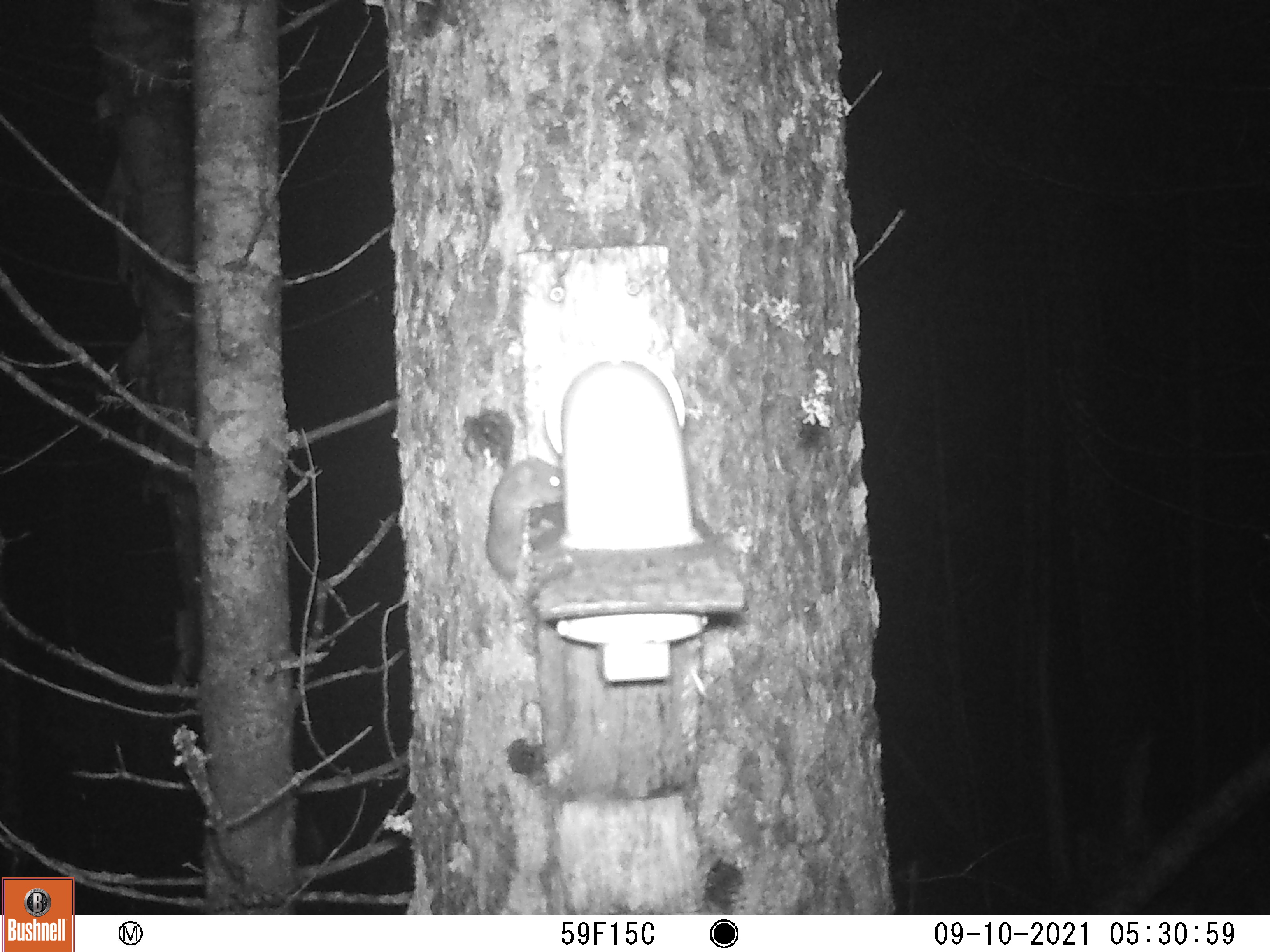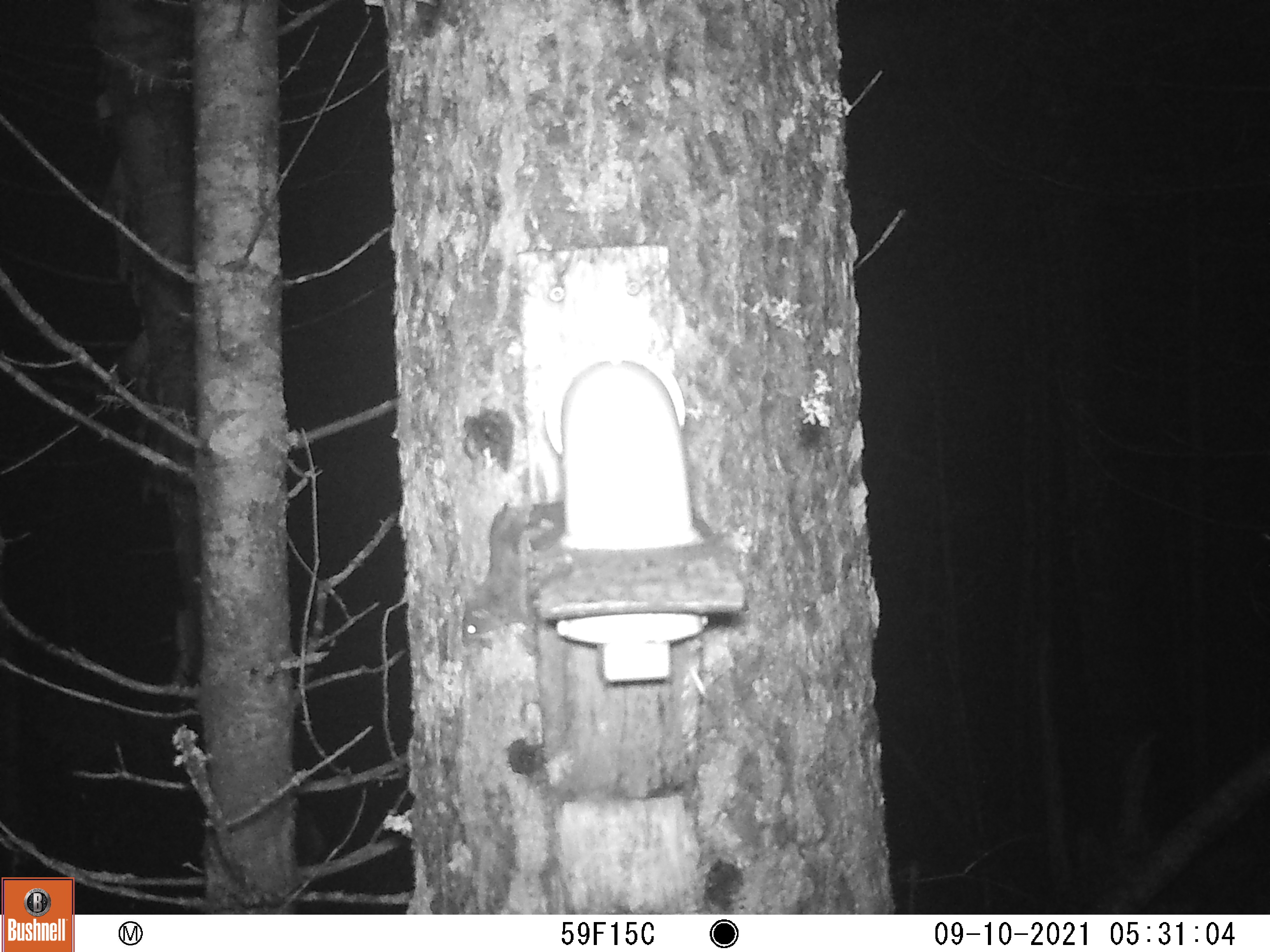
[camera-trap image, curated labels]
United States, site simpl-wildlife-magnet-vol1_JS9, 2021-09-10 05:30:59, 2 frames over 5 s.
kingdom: Animalia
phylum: Chordata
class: Mammalia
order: Rodentia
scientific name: Rodentia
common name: mouse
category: mouse sp.